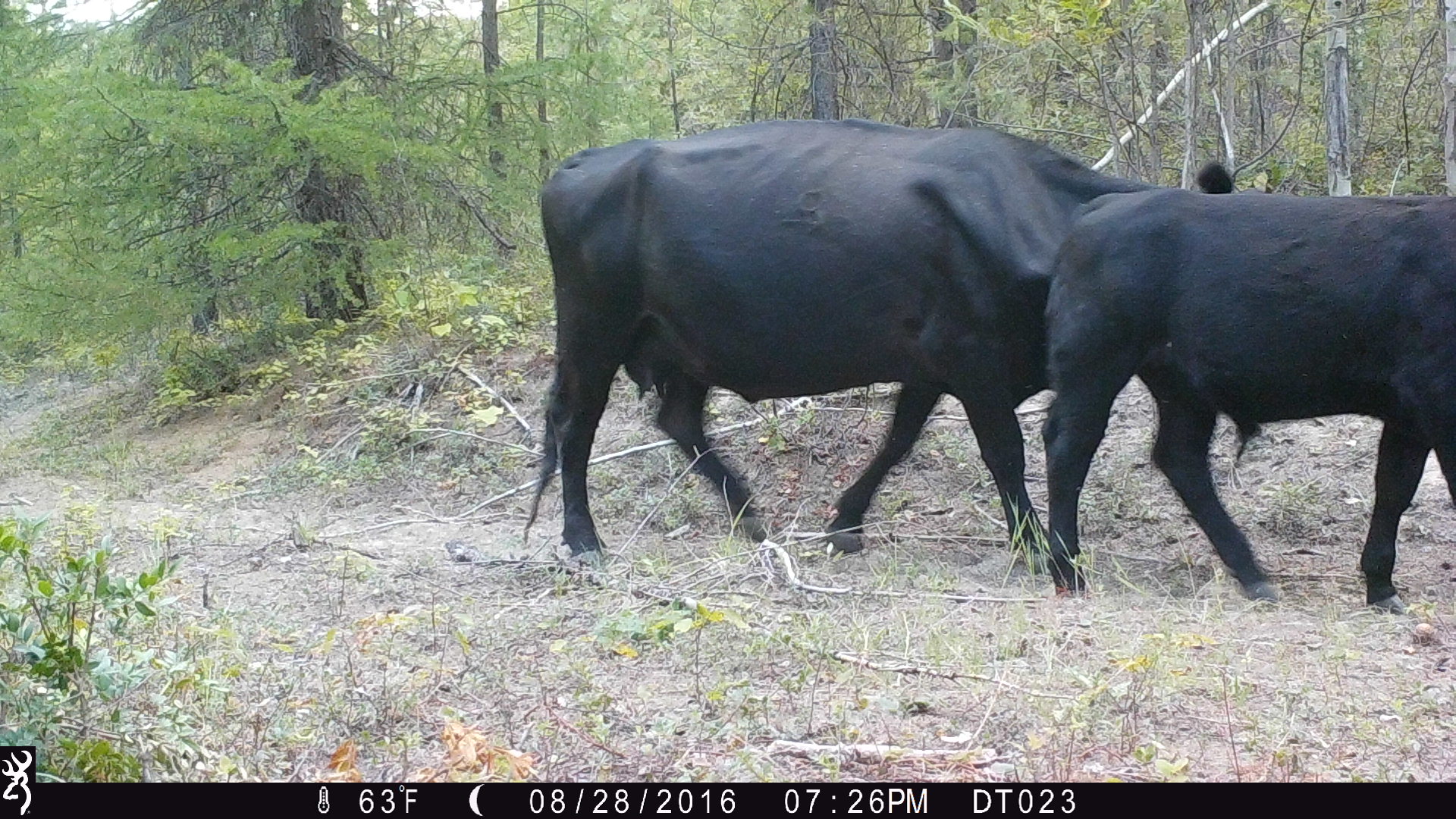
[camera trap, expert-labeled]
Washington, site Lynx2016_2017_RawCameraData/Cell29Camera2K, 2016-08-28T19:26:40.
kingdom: Animalia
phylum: Chordata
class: Mammalia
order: Artiodactyla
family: Bovidae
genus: Bos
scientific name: Bos taurus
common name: domestic cattle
Domestic cattle (Bos taurus). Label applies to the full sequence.